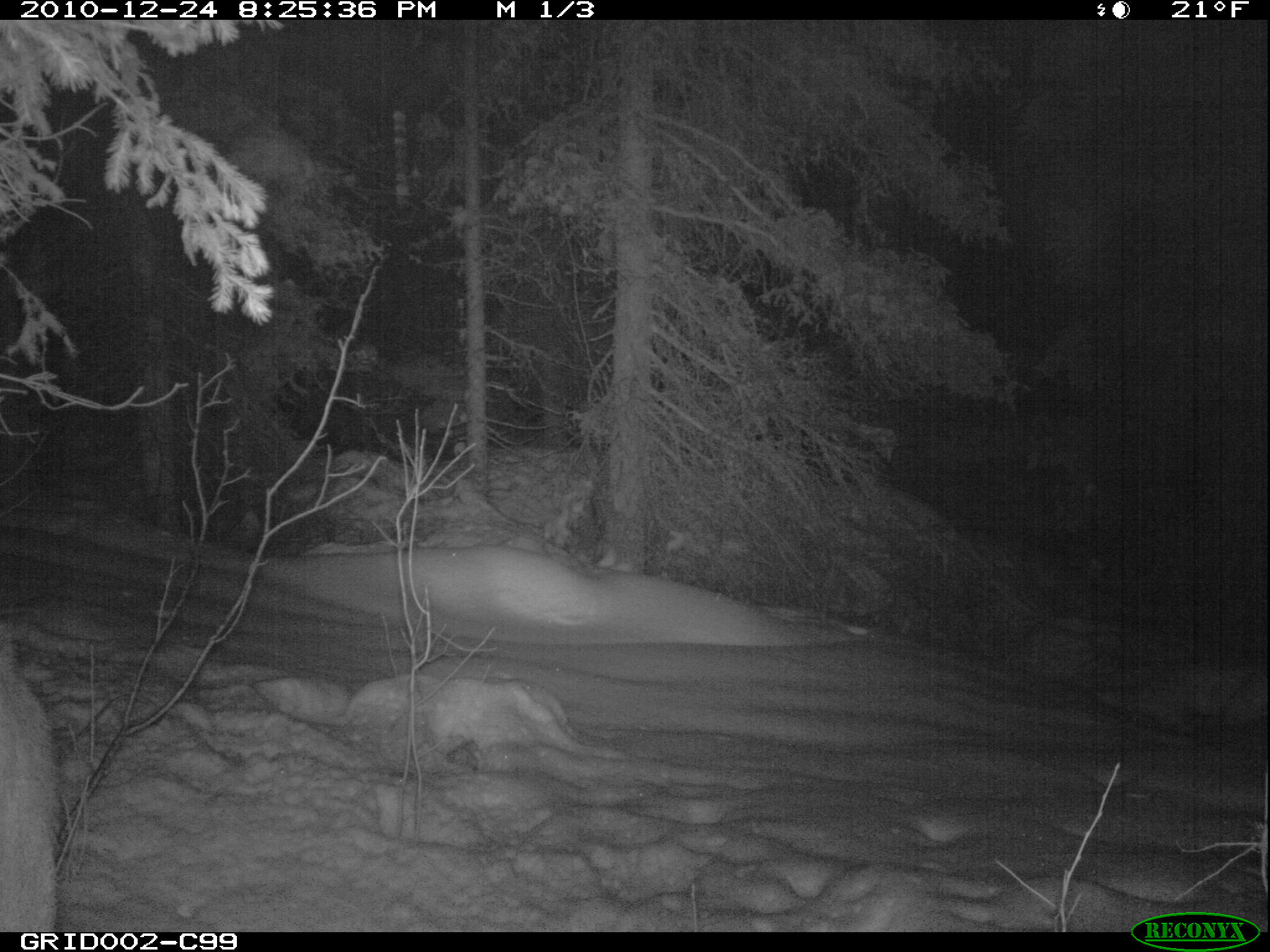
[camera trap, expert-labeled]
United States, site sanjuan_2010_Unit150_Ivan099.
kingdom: Animalia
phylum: Chordata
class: Mammalia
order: Artiodactyla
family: Cervidae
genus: Cervus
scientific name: Cervus elaphus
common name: red deer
Cervus elaphus (red deer).